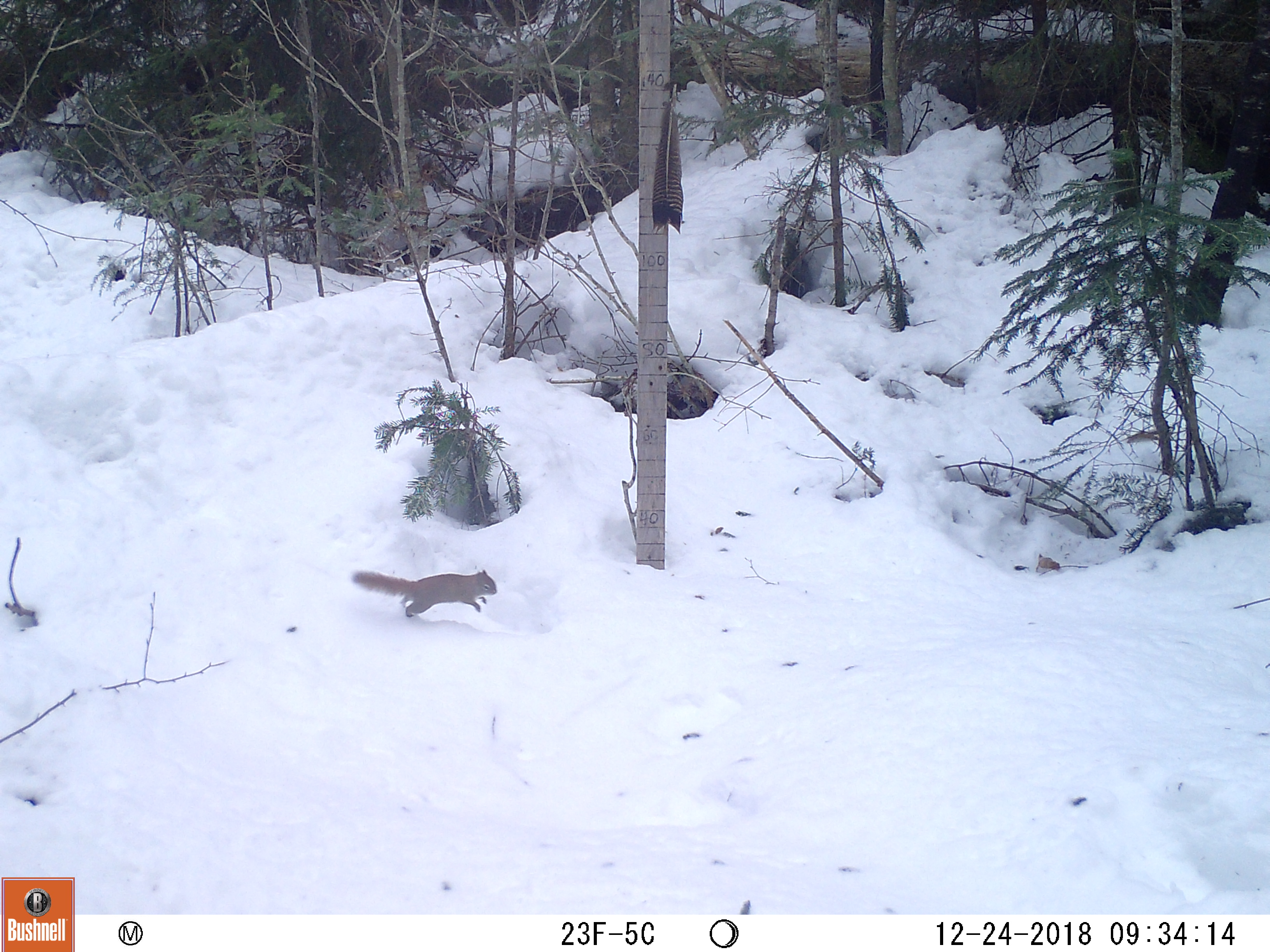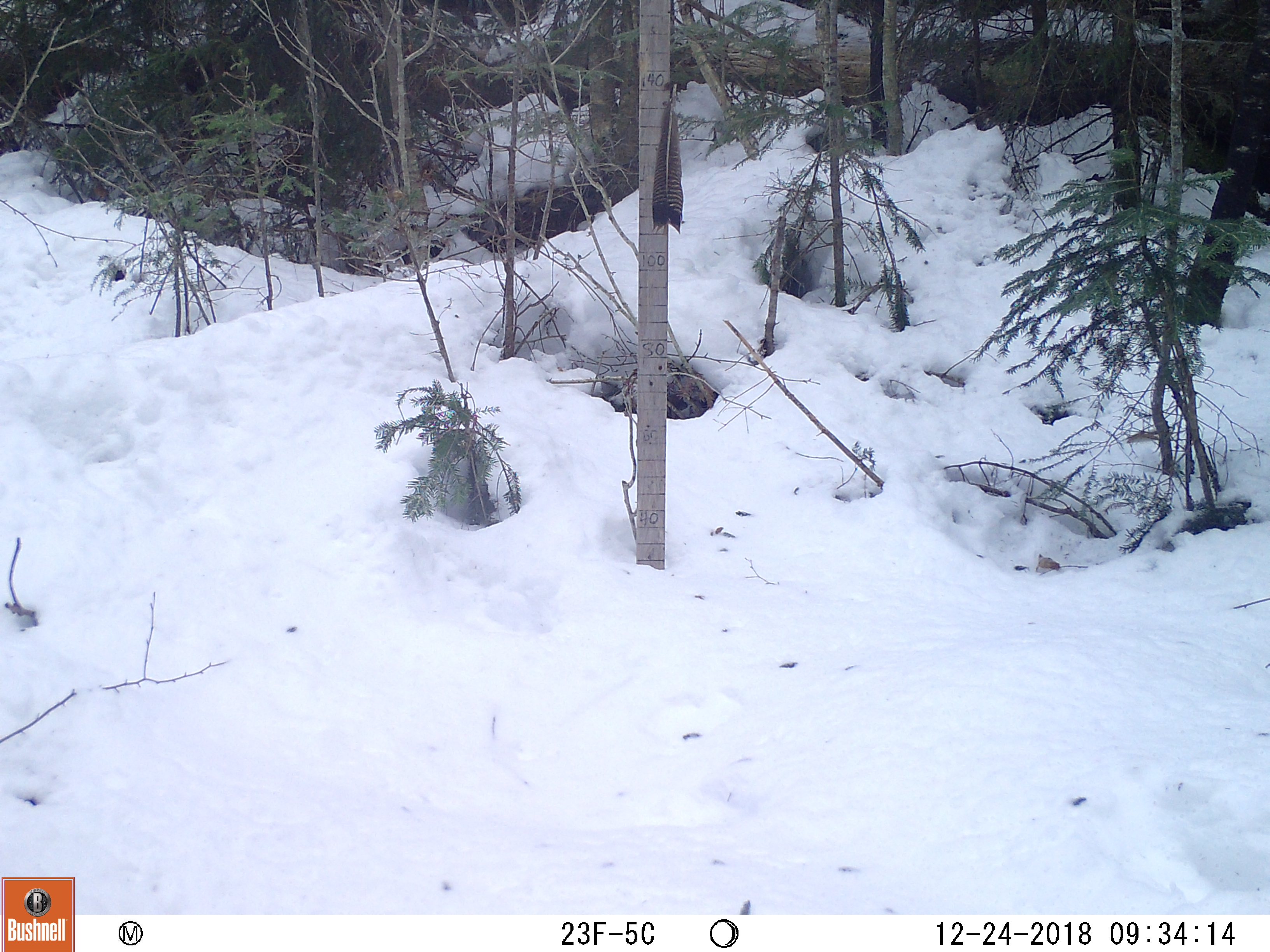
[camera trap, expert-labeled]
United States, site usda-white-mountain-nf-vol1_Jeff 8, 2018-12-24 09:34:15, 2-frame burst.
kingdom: Animalia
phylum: Chordata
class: Mammalia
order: Rodentia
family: Sciuridae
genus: Tamiasciurus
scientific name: Tamiasciurus hudsonicus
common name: red squirrel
Red squirrel (Tamiasciurus hudsonicus).